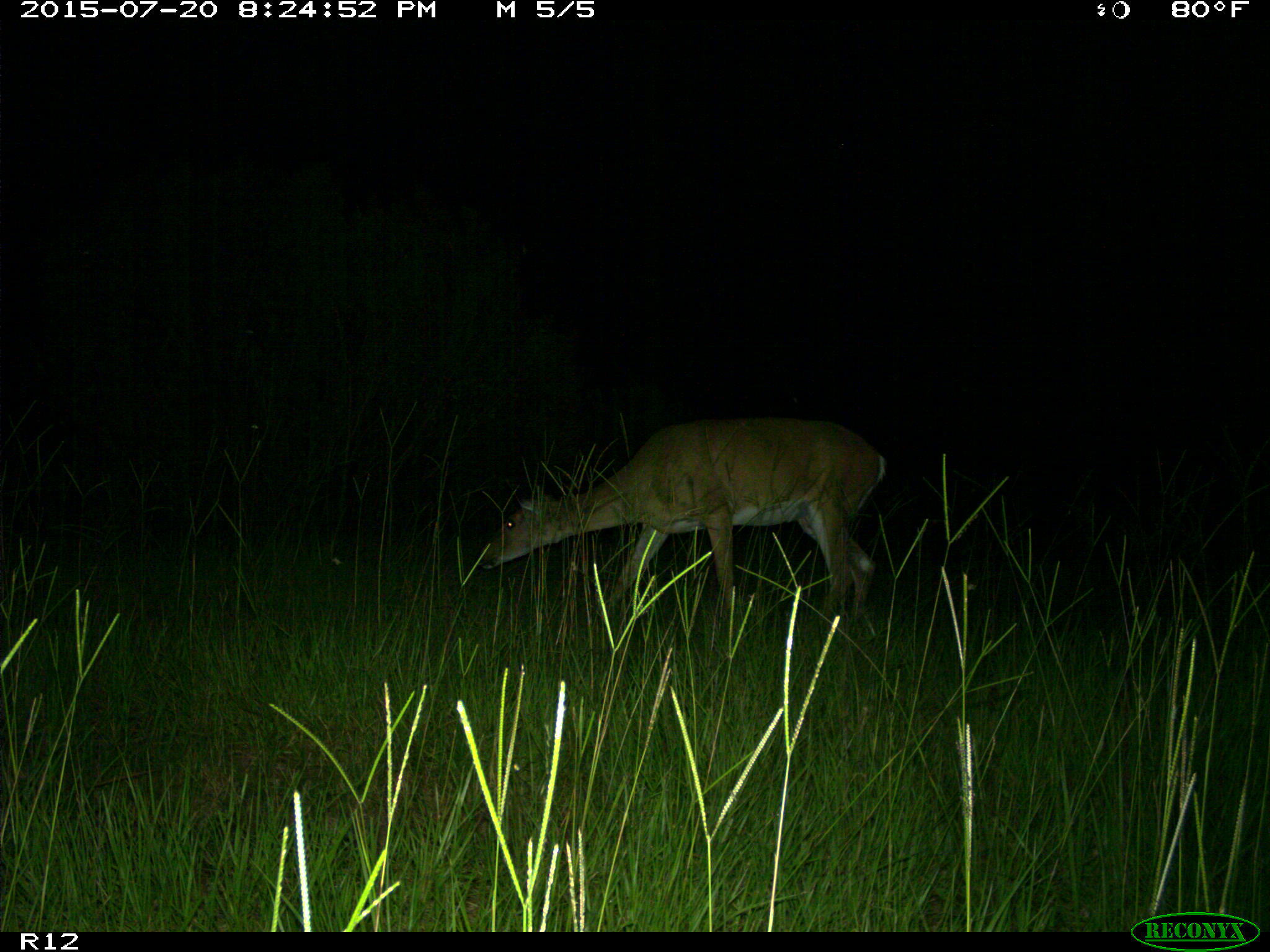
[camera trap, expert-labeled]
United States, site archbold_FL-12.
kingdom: Animalia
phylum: Chordata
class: Mammalia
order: Artiodactyla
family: Cervidae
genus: Odocoileus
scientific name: Odocoileus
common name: deer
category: unidentified deer